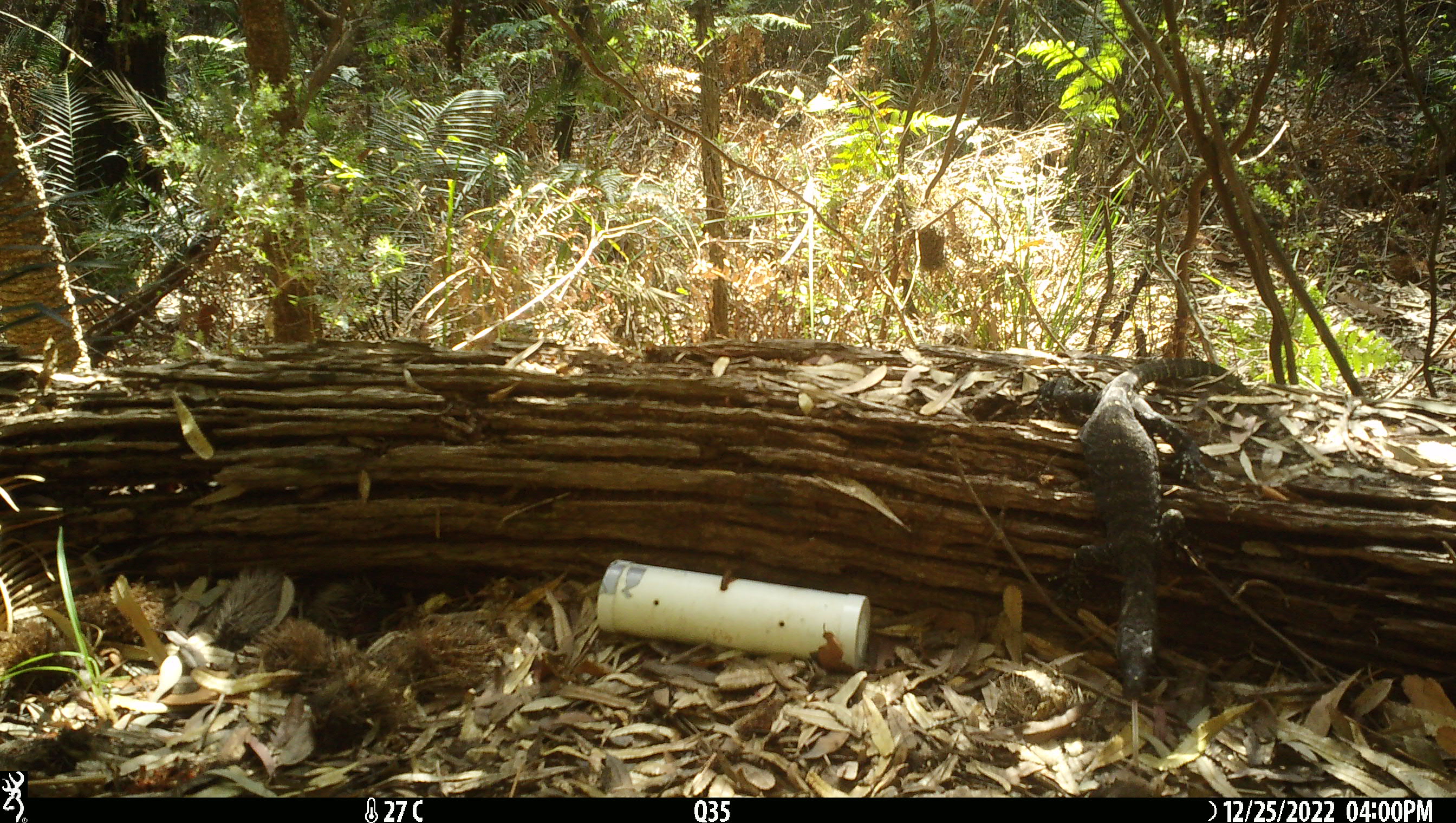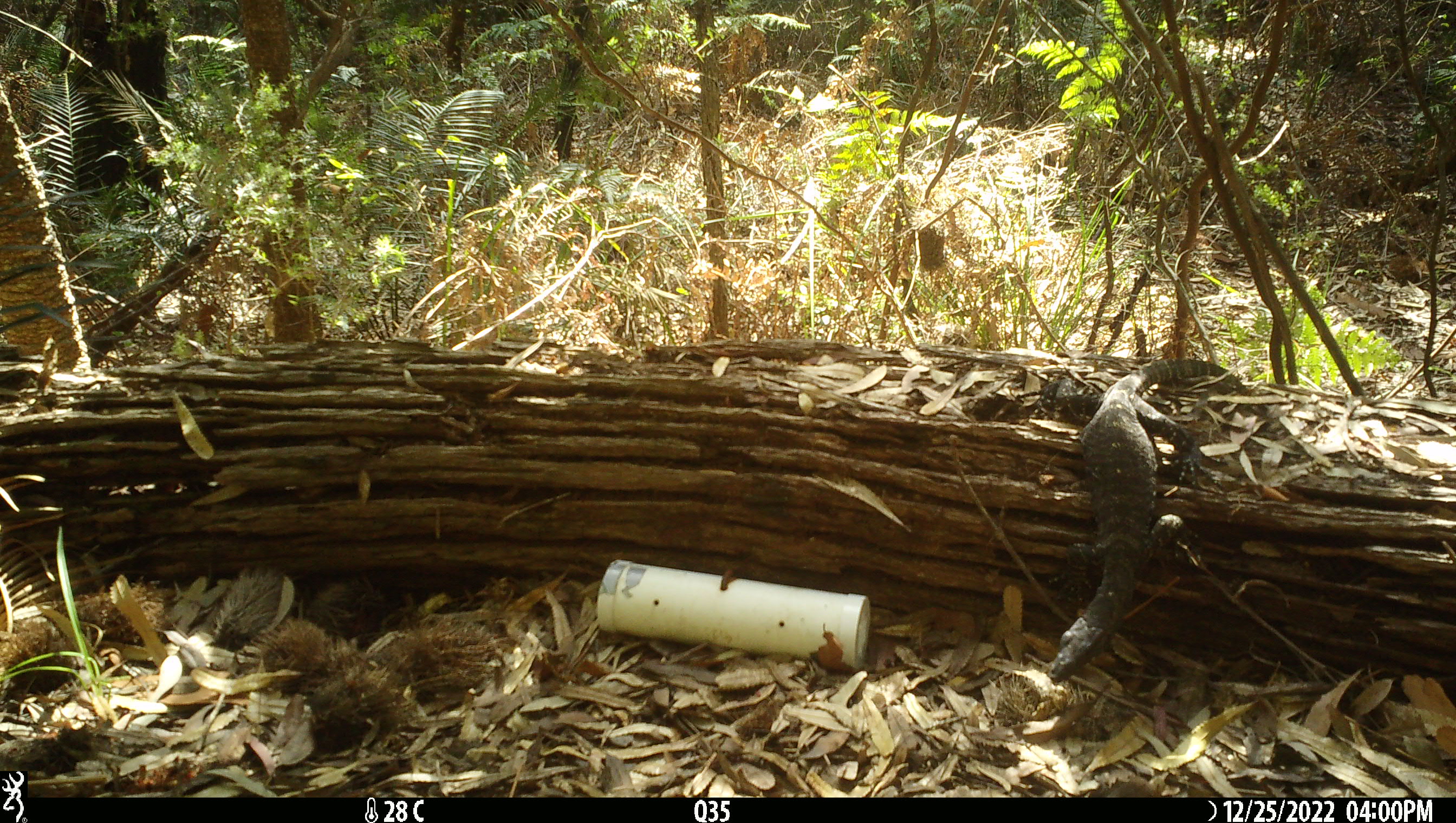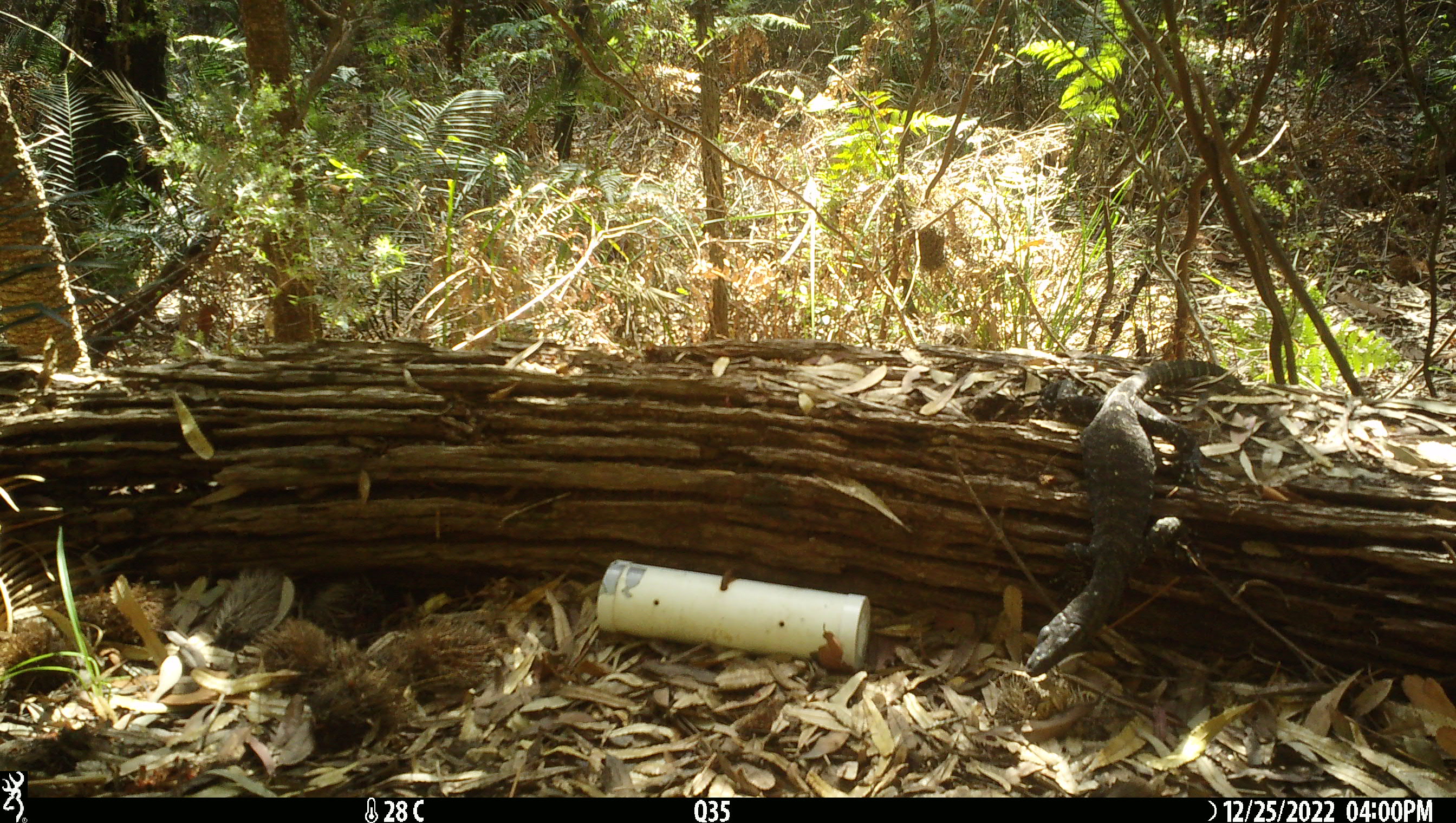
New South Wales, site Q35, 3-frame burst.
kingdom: Animalia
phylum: Chordata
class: Reptilia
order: Squamata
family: Varanidae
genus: Varanus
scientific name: Varanus varius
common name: lace monitor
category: goanna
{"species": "goanna (lace monitor) (Varanus varius)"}